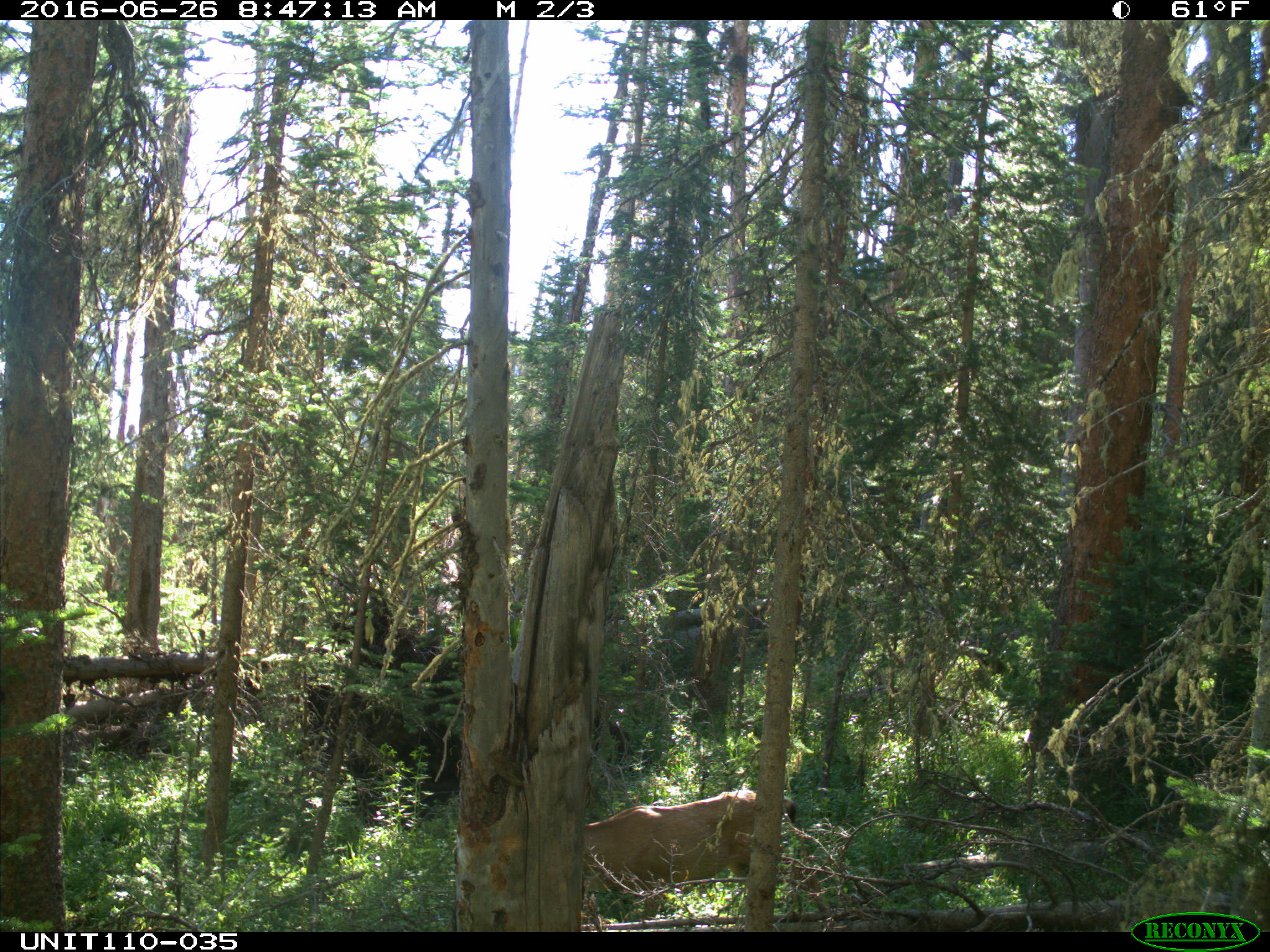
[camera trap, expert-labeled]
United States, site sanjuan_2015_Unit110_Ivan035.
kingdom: Animalia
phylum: Chordata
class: Mammalia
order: Artiodactyla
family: Cervidae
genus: Odocoileus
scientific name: Odocoileus hemionus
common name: mule deer